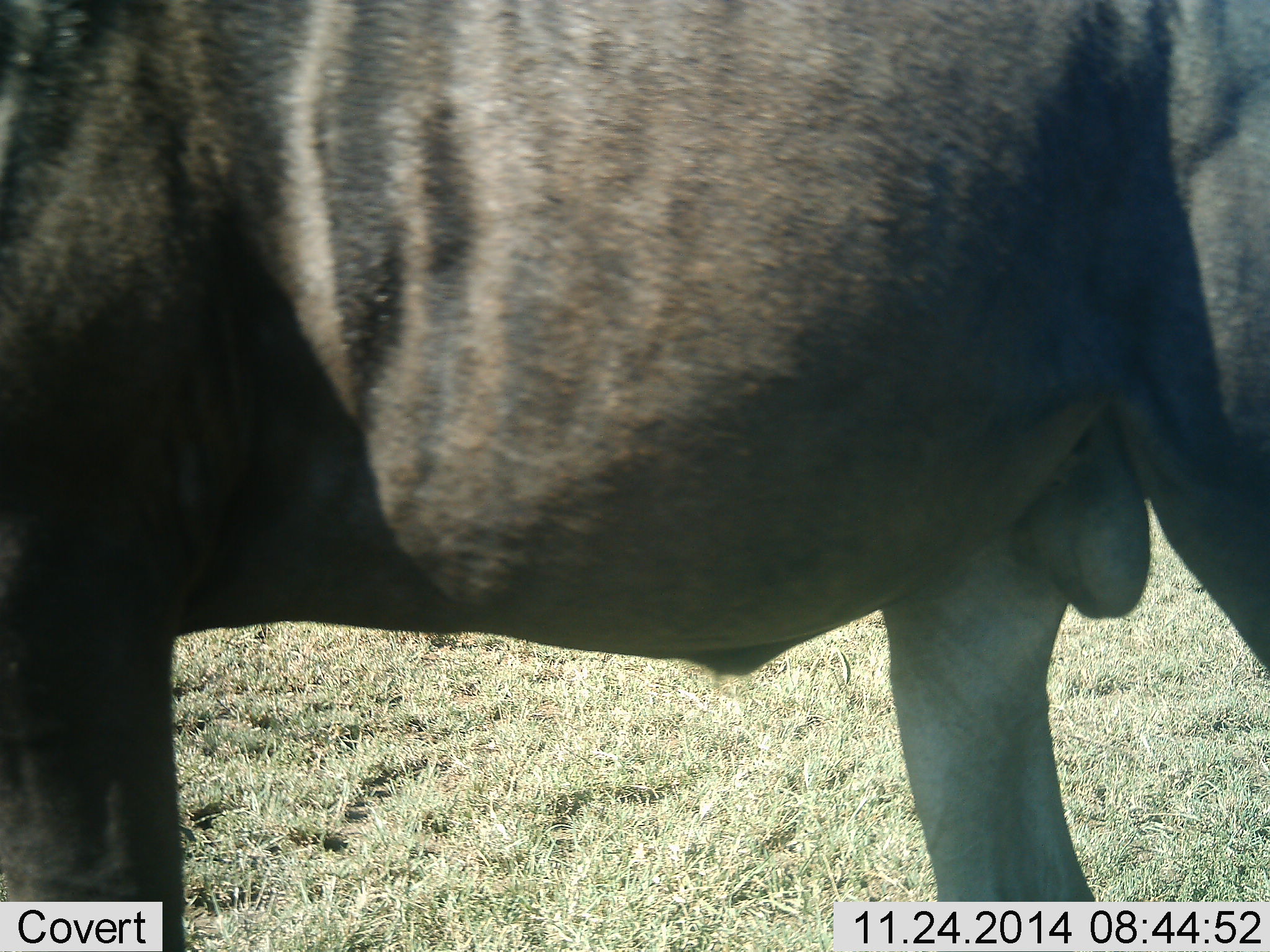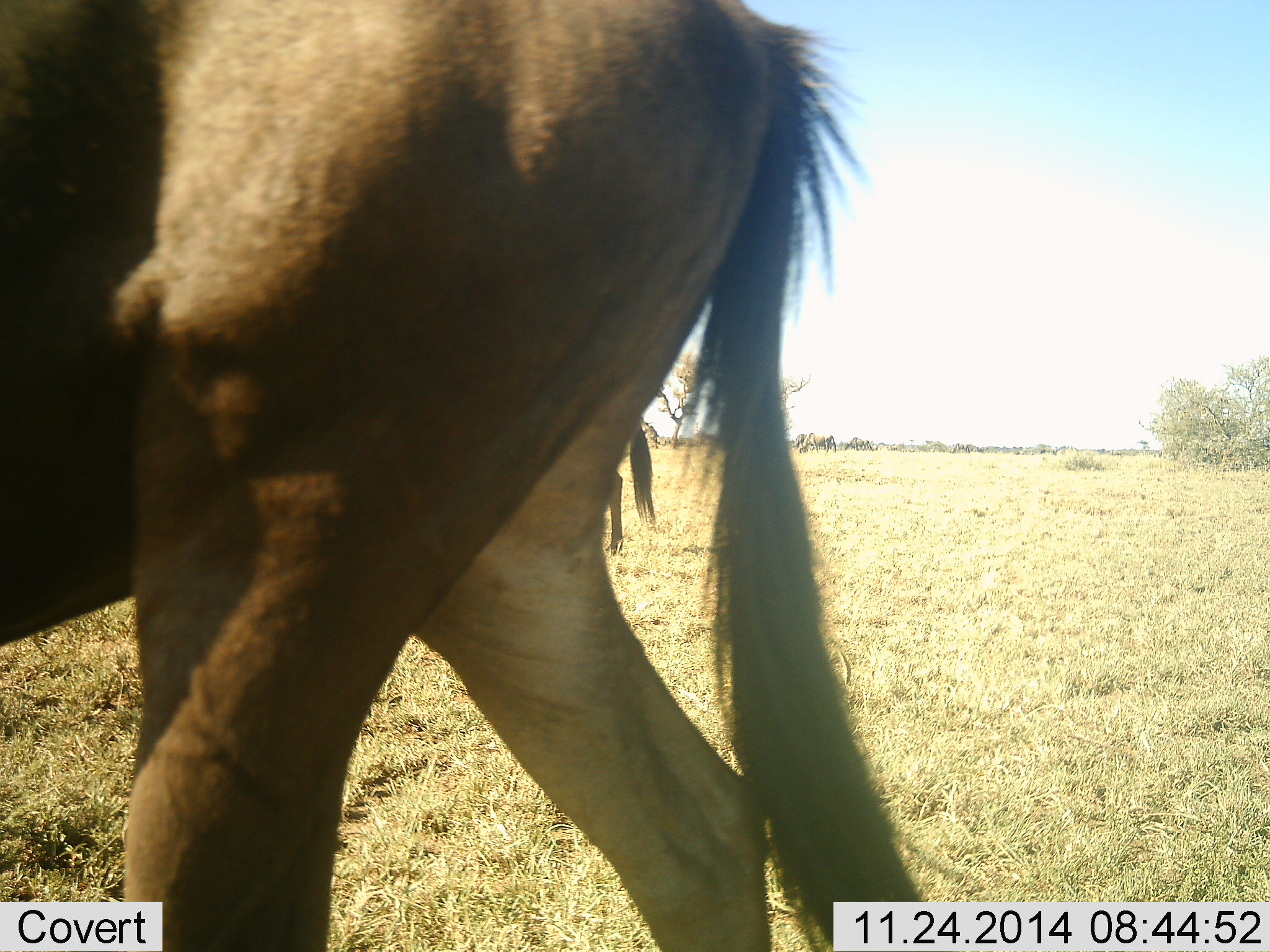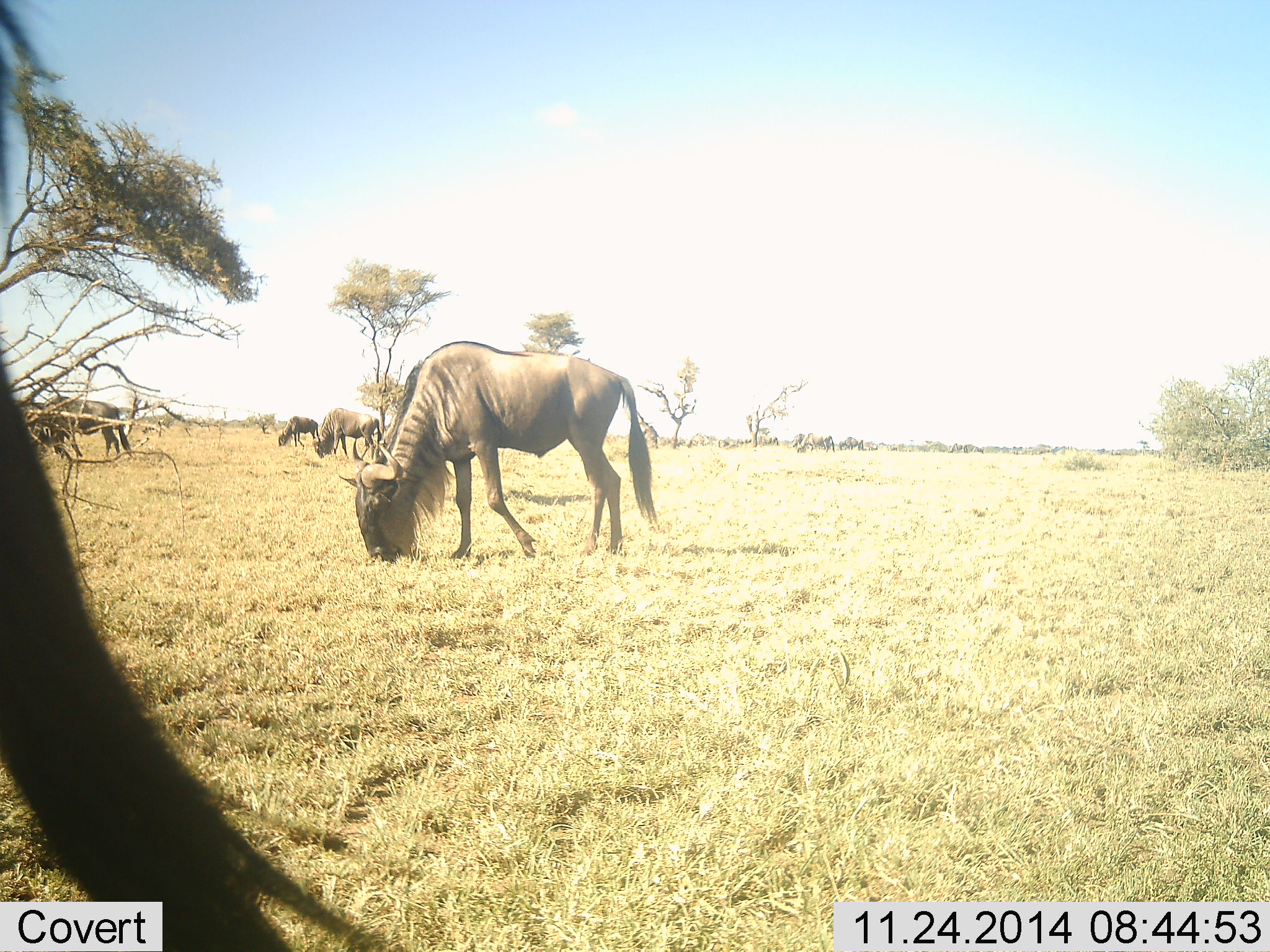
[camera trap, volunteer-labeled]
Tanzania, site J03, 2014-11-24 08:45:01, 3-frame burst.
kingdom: Animalia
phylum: Chordata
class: Mammalia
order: Artiodactyla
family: Bovidae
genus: Connochaetes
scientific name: Connochaetes taurinus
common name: blue wildebeest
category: wildebeest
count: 5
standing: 20%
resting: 0%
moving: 90%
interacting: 0%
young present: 0%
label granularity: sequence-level